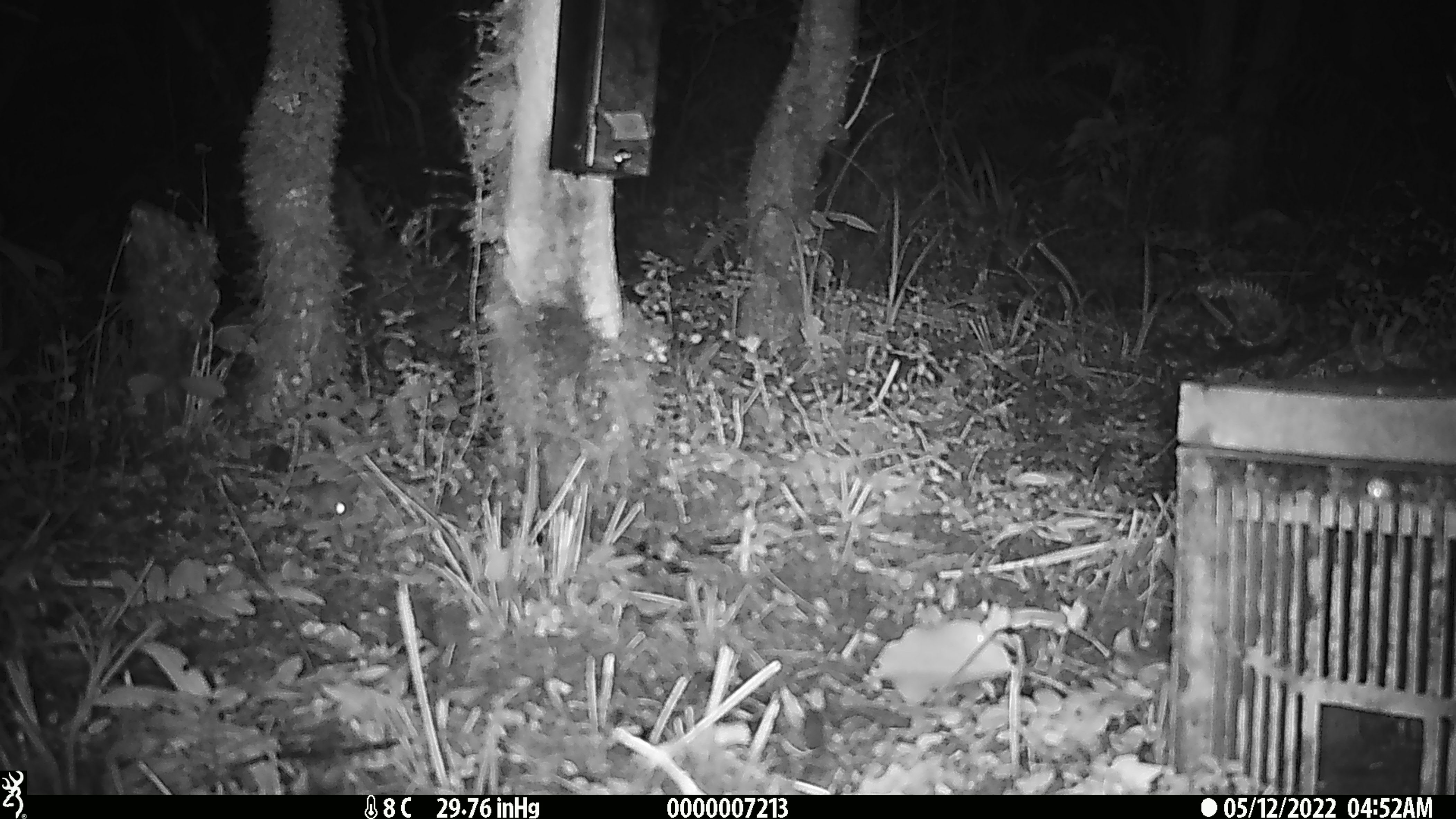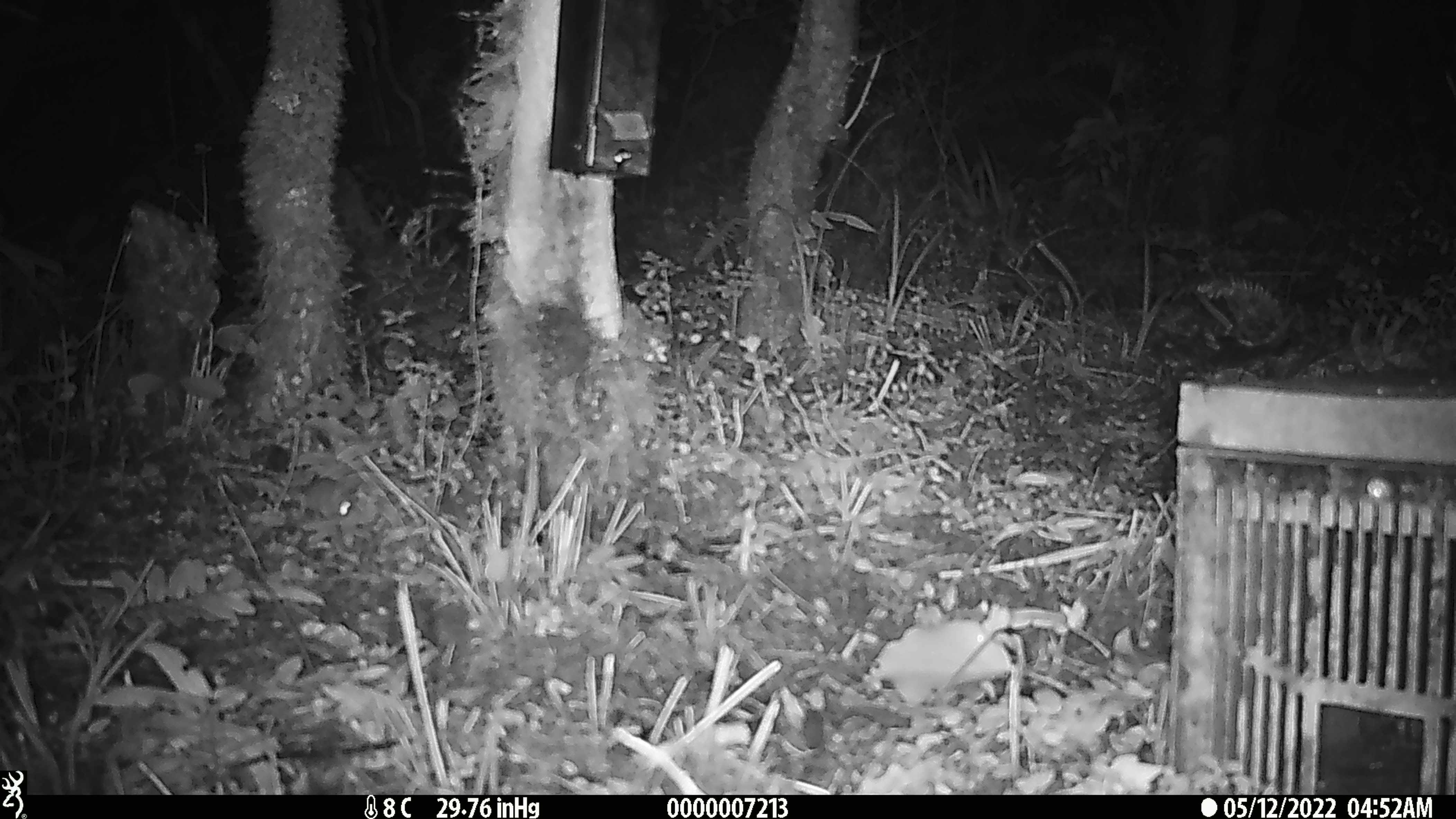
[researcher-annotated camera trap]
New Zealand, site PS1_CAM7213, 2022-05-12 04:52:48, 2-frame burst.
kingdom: Animalia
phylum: Chordata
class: Mammalia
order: Rodentia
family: Muridae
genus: Mus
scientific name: Mus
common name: mouse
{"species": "mouse (Mus)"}